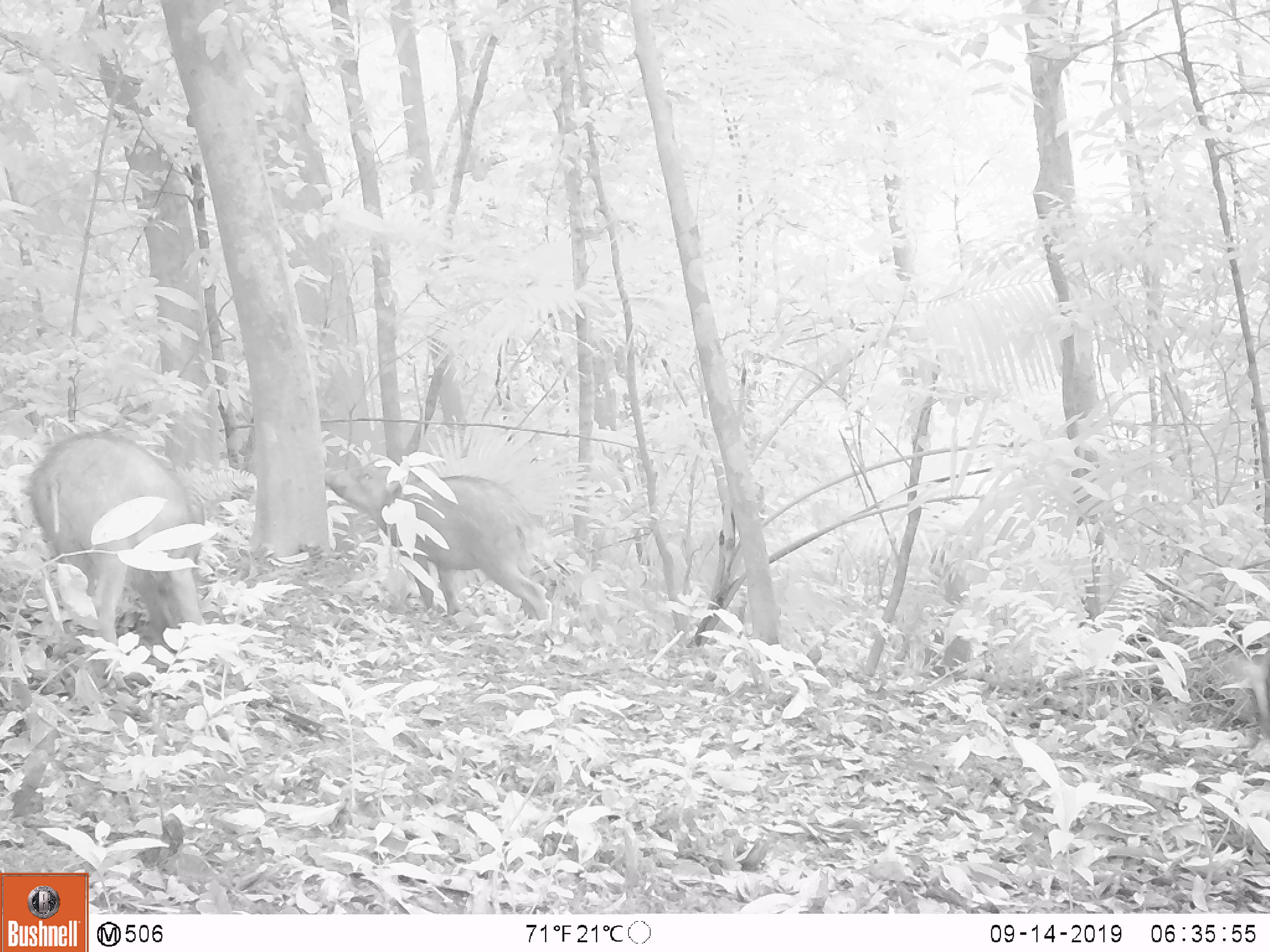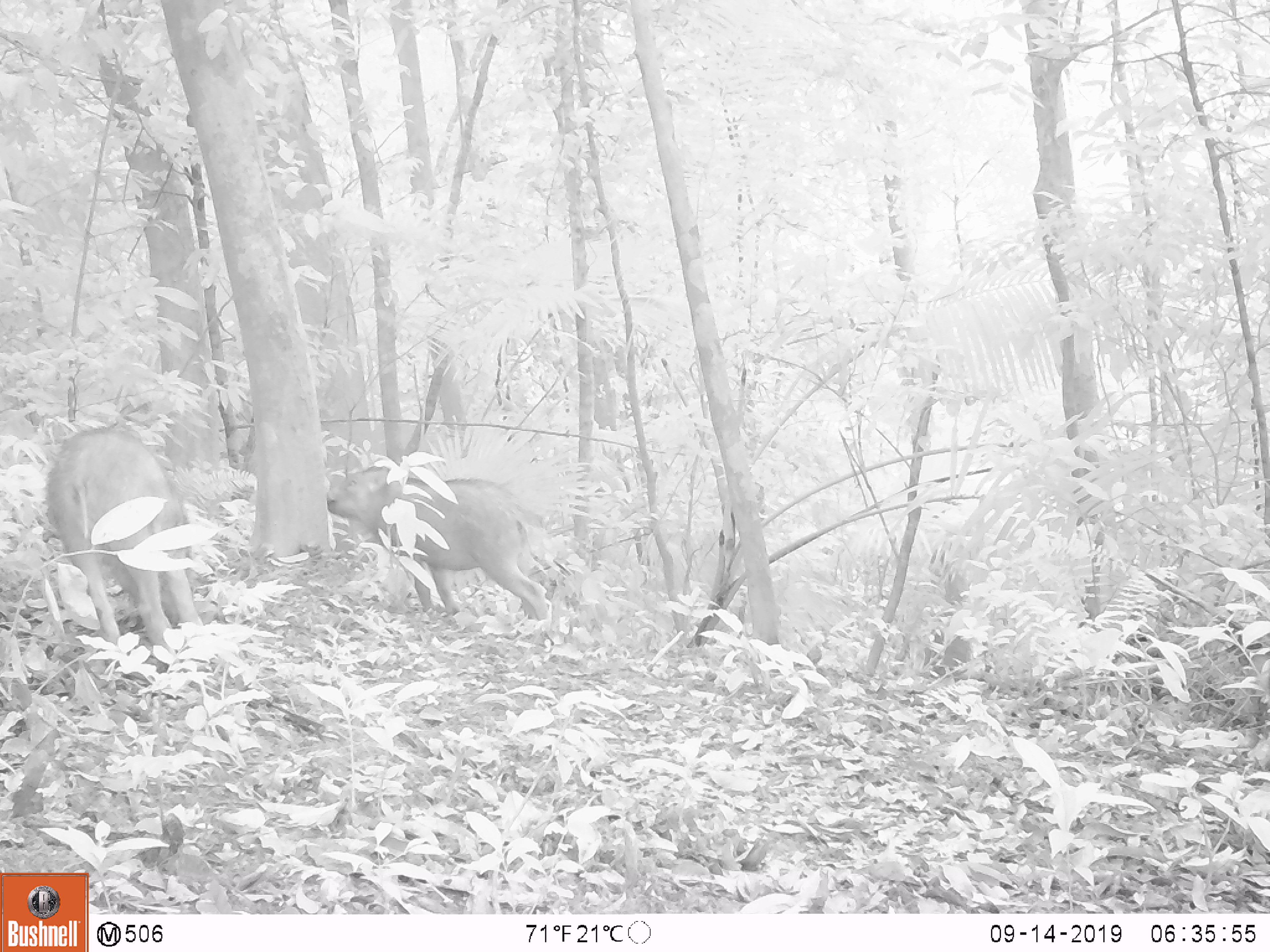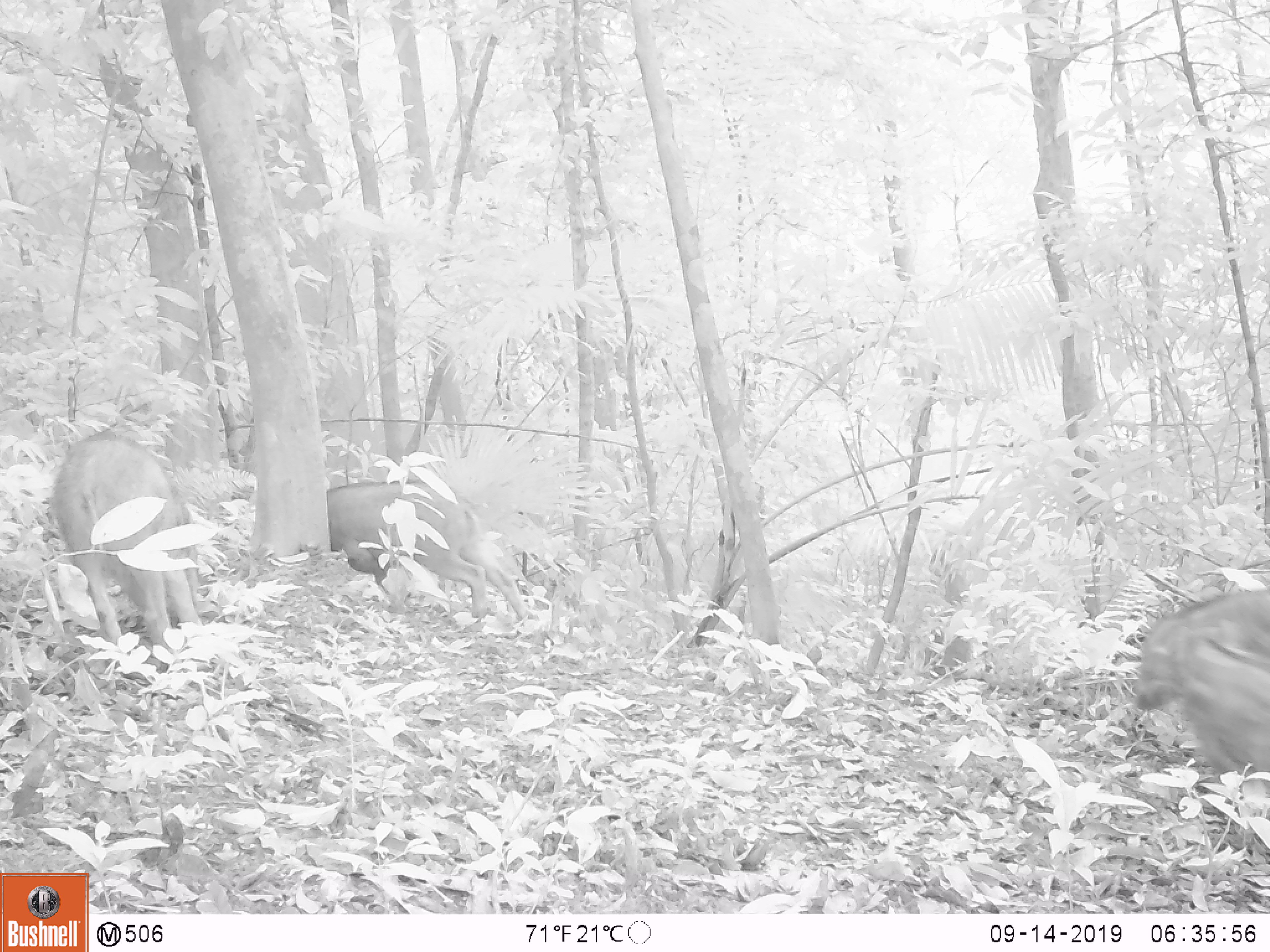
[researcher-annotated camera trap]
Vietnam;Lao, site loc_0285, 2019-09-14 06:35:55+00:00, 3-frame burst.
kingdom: Animalia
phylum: Chordata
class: Mammalia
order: Artiodactyla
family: Suidae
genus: Sus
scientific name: Sus scrofa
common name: eurasian wild pig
Eurasian wild pig (Sus scrofa). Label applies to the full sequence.